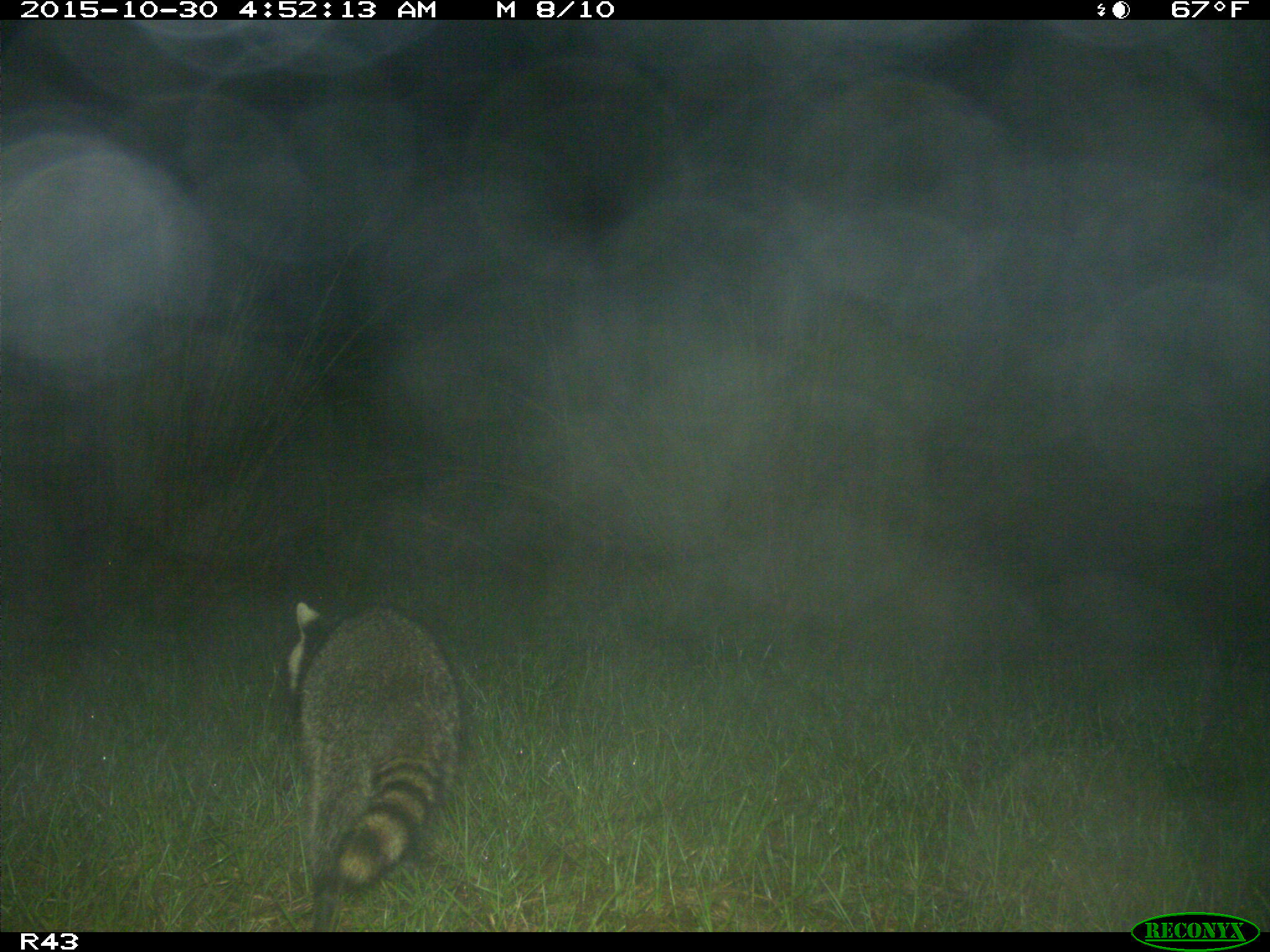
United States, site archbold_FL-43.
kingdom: Animalia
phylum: Chordata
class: Mammalia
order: Carnivora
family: Procyonidae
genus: Procyon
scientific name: Procyon lotor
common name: common raccoon